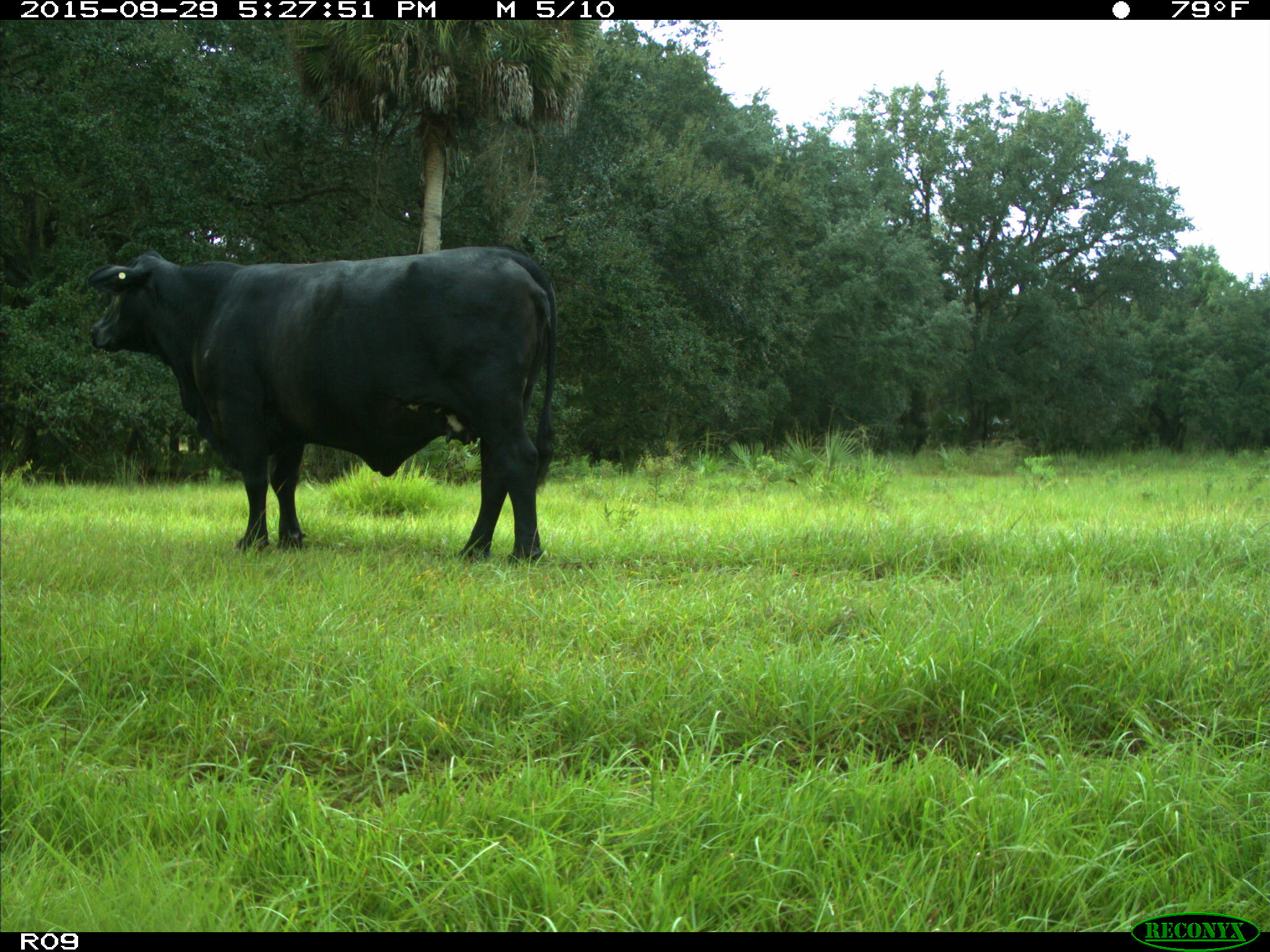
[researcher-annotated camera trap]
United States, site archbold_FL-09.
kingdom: Animalia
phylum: Chordata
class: Mammalia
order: Artiodactyla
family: Bovidae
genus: Bos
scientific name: Bos taurus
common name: domestic cow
Bos taurus (domestic cow).